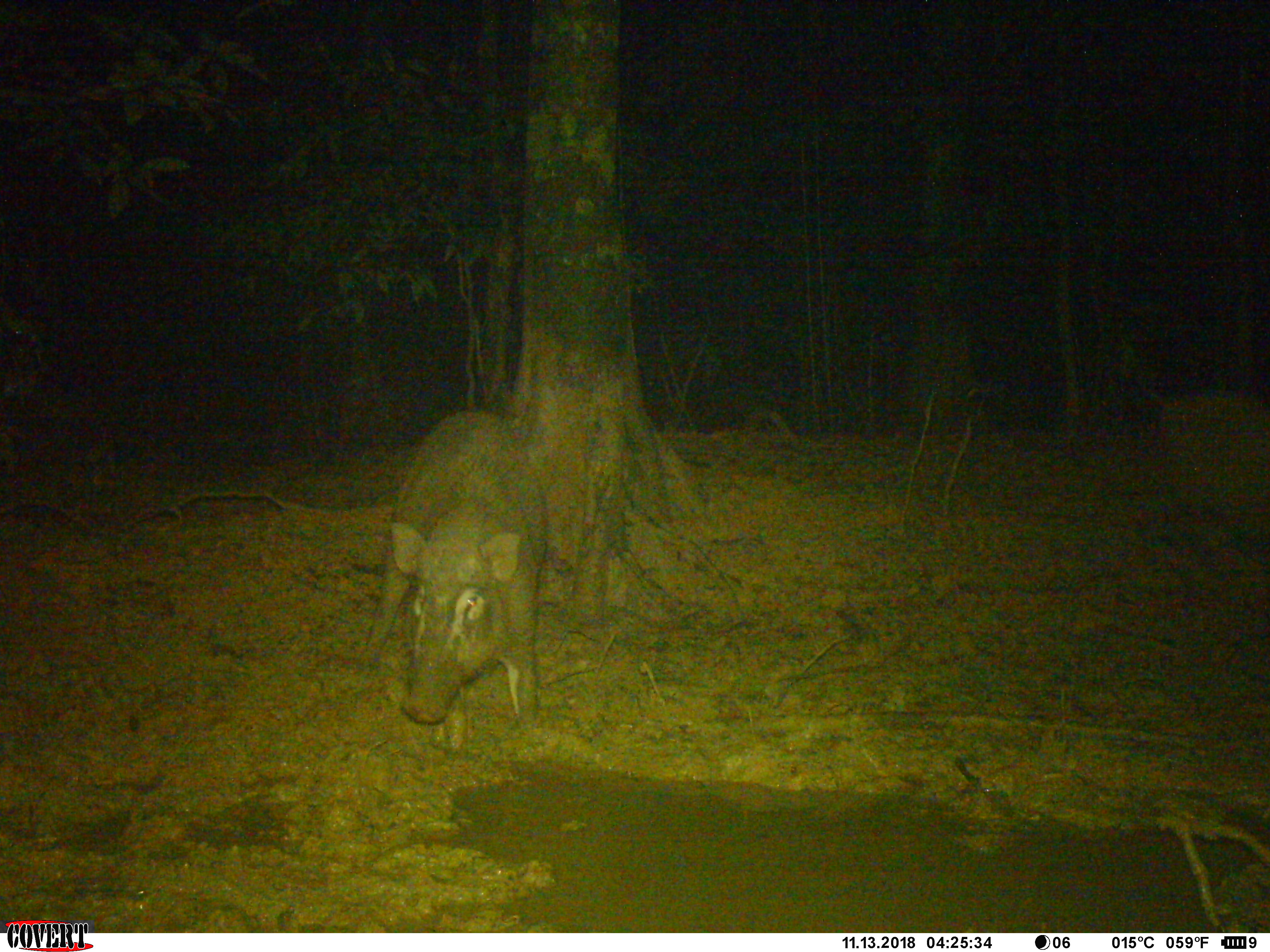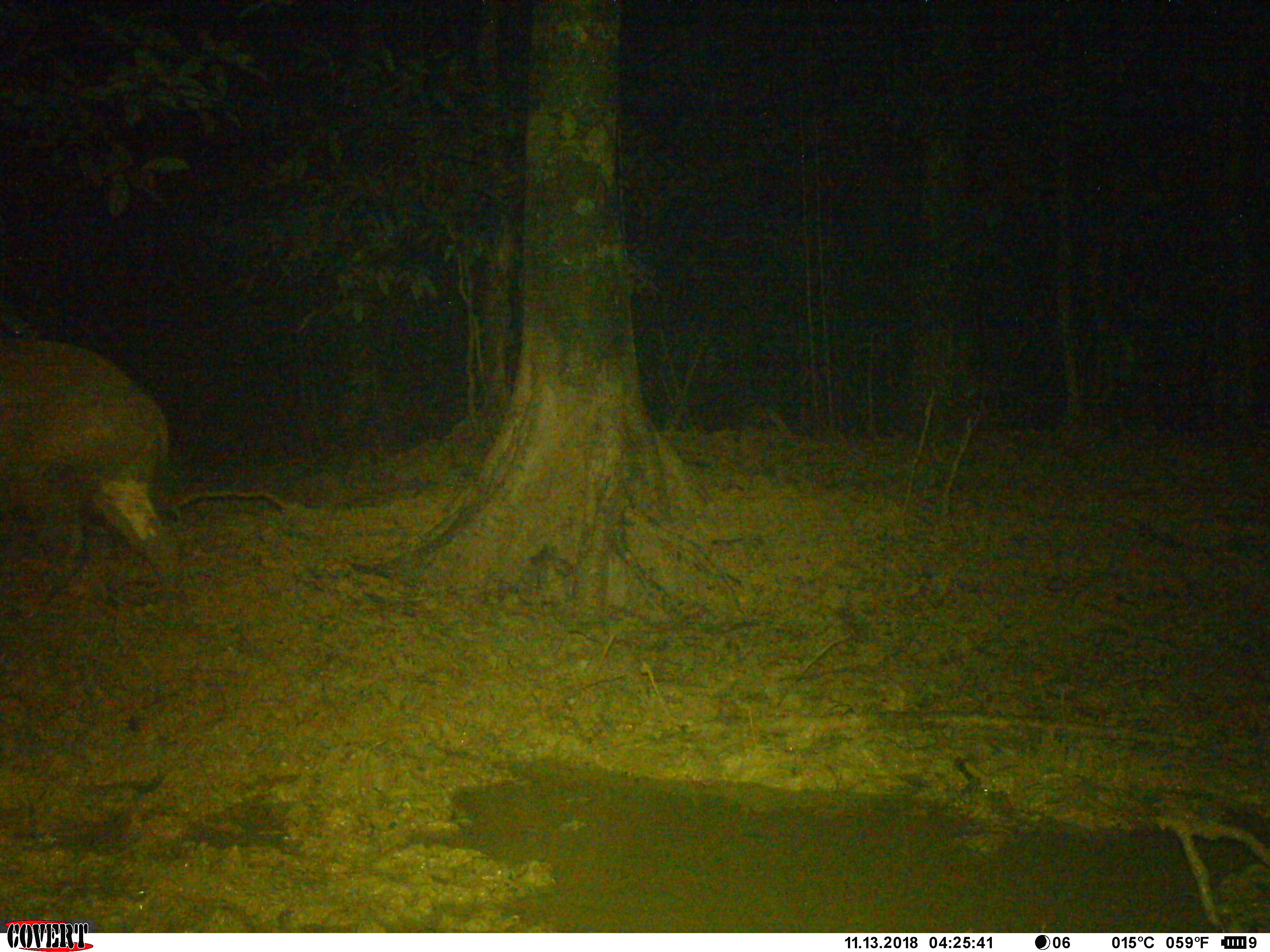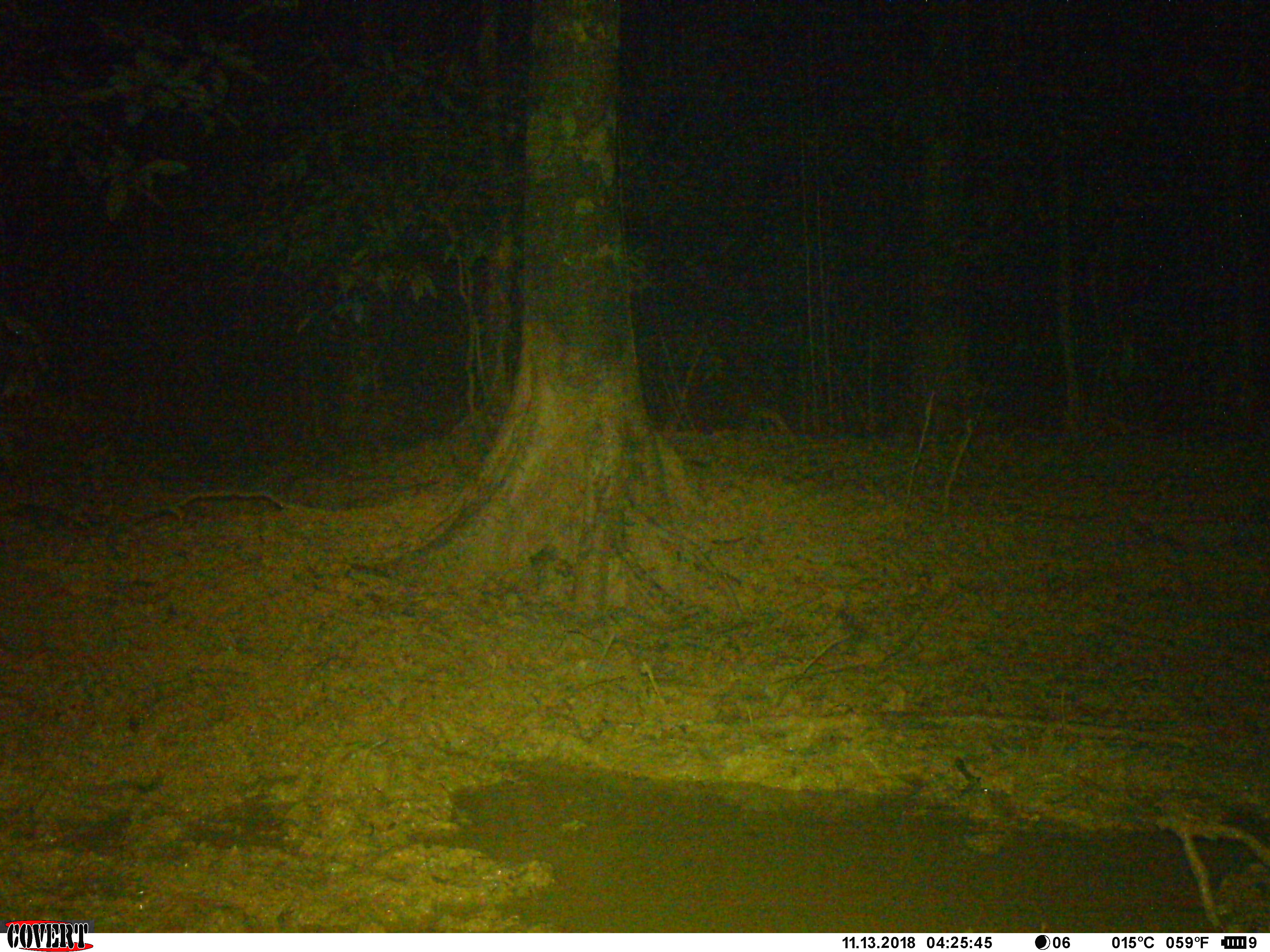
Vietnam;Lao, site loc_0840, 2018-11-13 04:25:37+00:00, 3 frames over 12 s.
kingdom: Animalia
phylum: Chordata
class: Mammalia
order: Artiodactyla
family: Suidae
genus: Sus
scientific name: Sus scrofa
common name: eurasian wild pig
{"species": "eurasian wild pig (Sus scrofa)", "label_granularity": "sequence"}